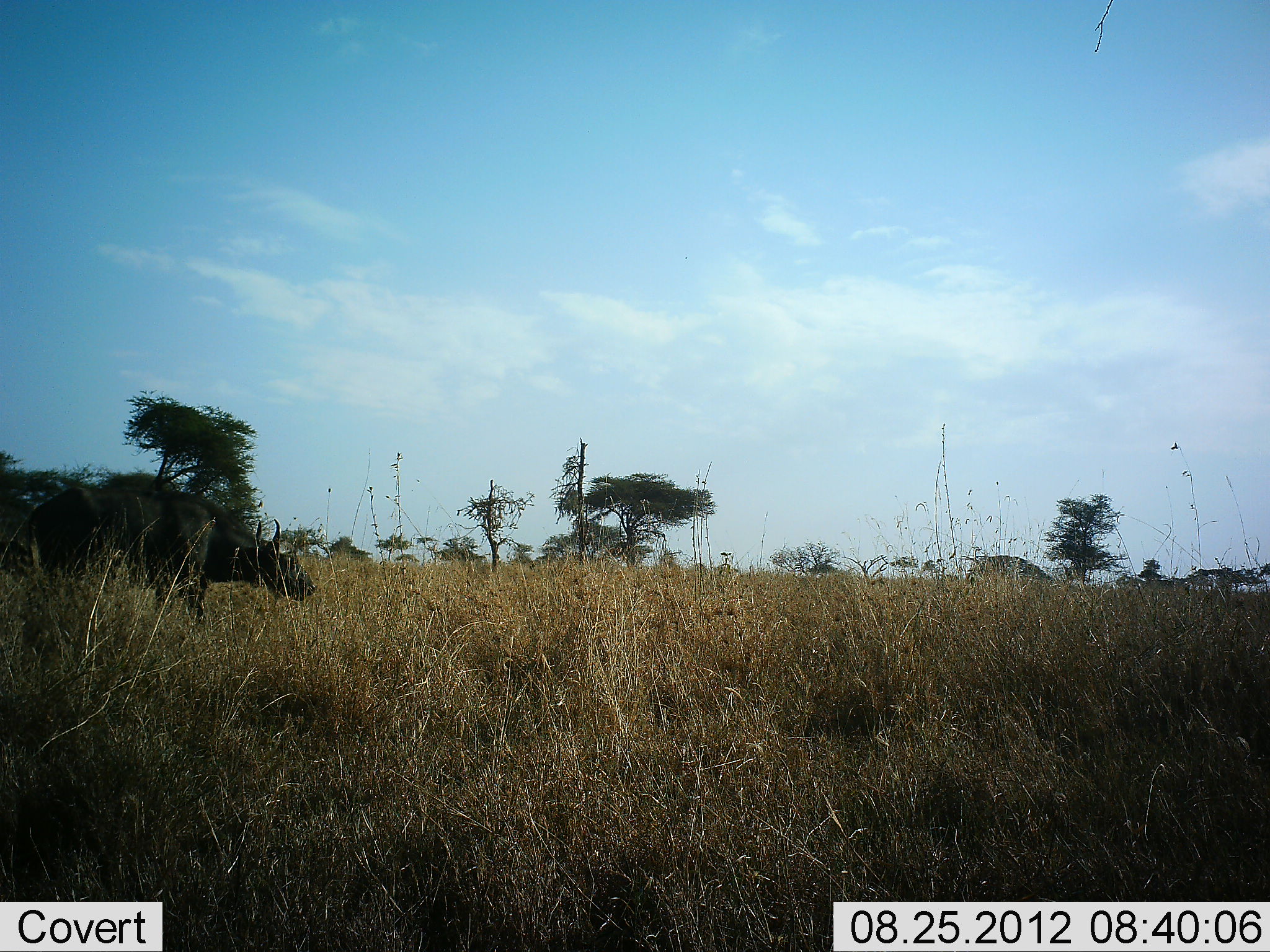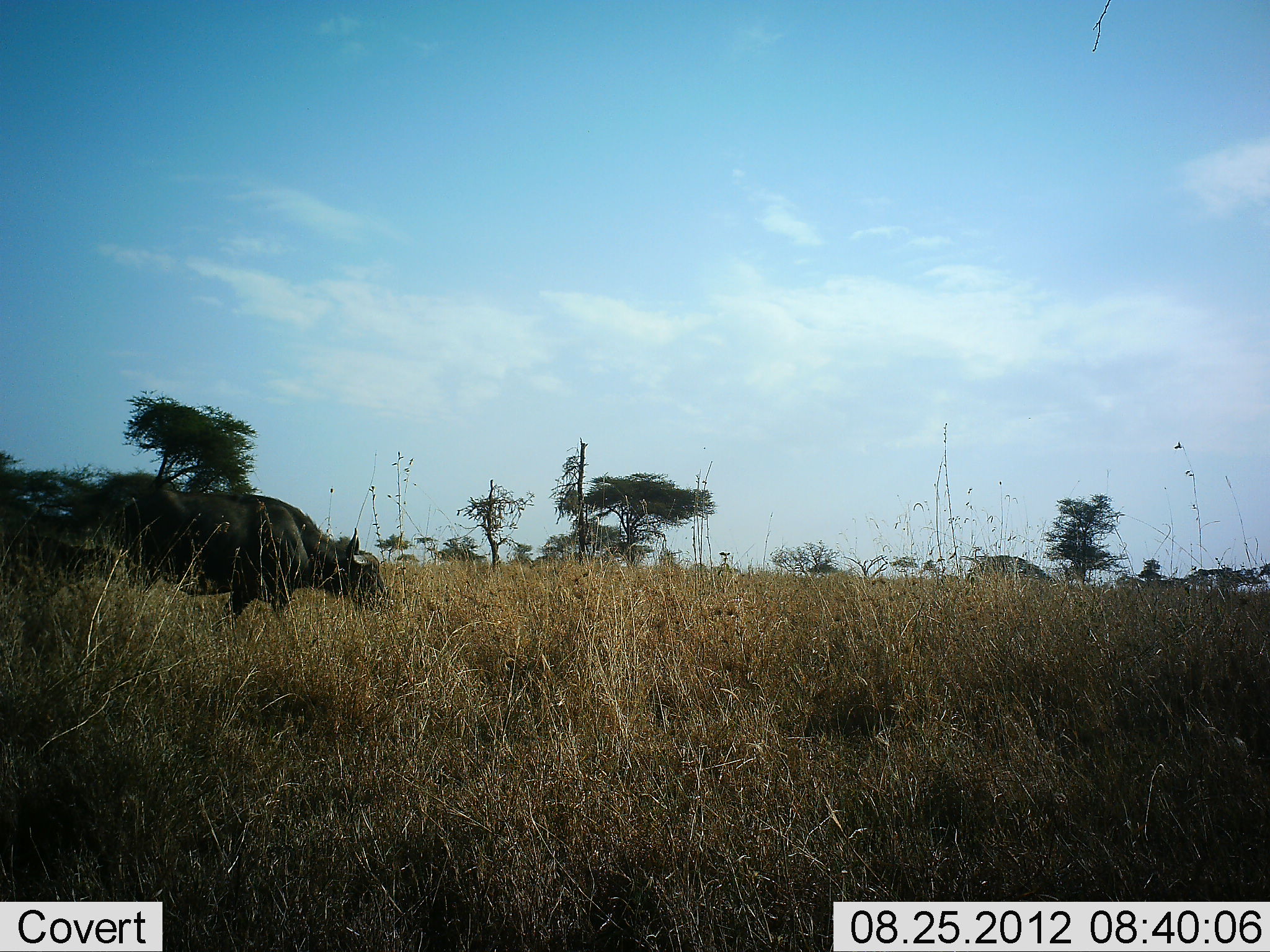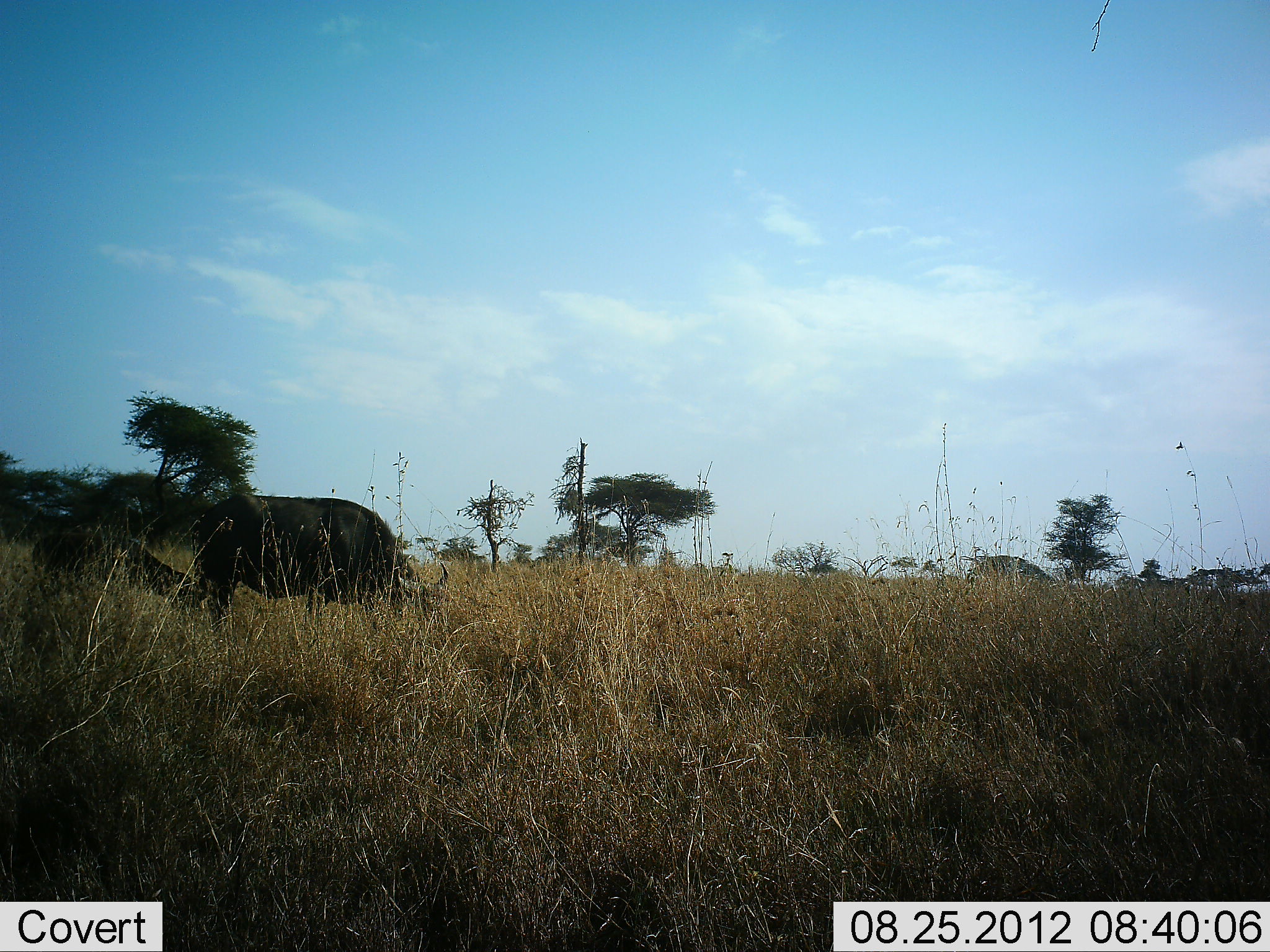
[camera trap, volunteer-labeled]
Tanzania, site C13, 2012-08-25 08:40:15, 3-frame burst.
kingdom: Animalia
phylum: Chordata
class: Mammalia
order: Artiodactyla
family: Bovidae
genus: Syncerus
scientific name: Syncerus caffer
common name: cape buffalo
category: buffalo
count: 2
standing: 0%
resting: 0%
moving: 70%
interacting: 0%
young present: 50%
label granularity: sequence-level